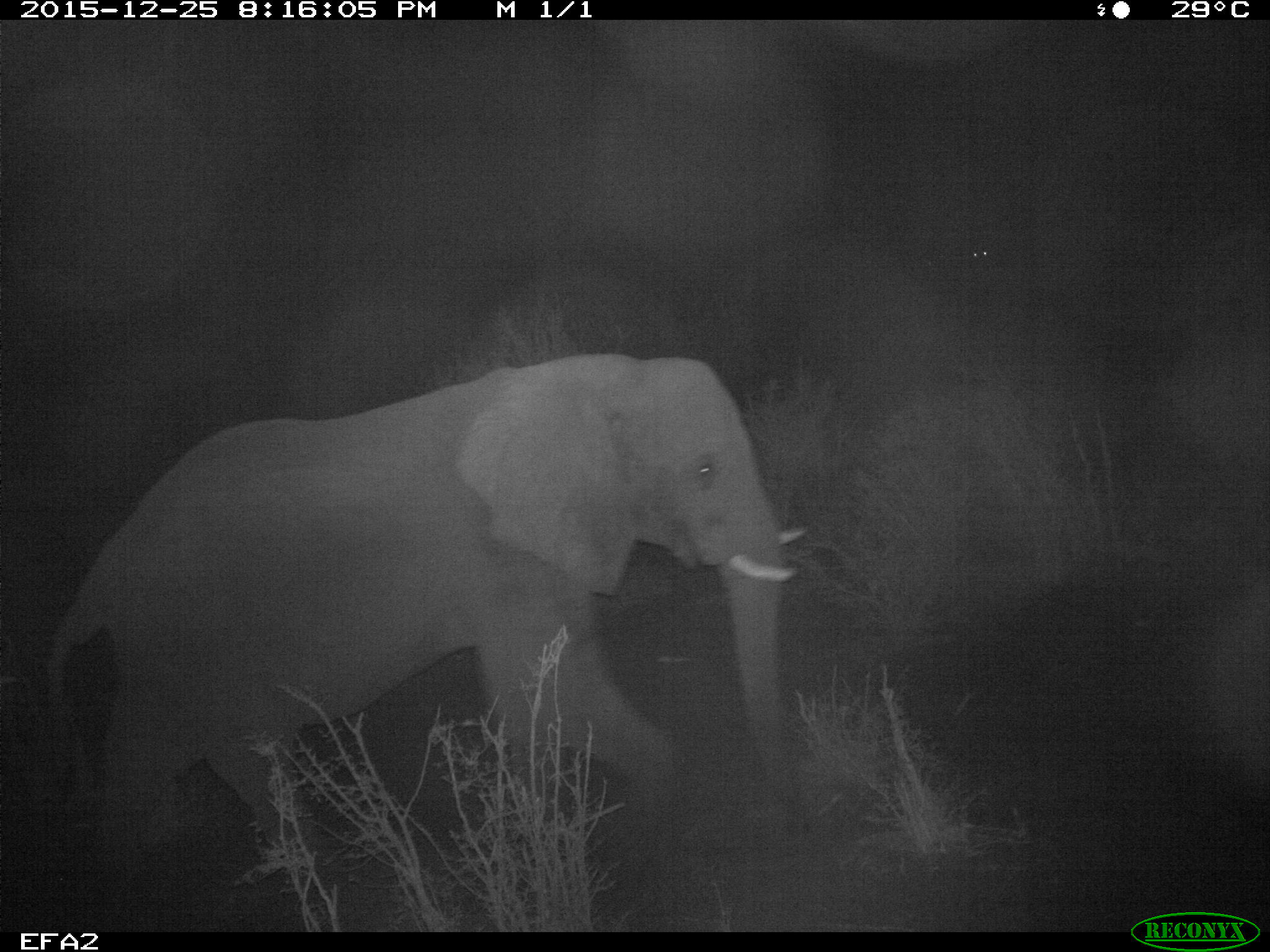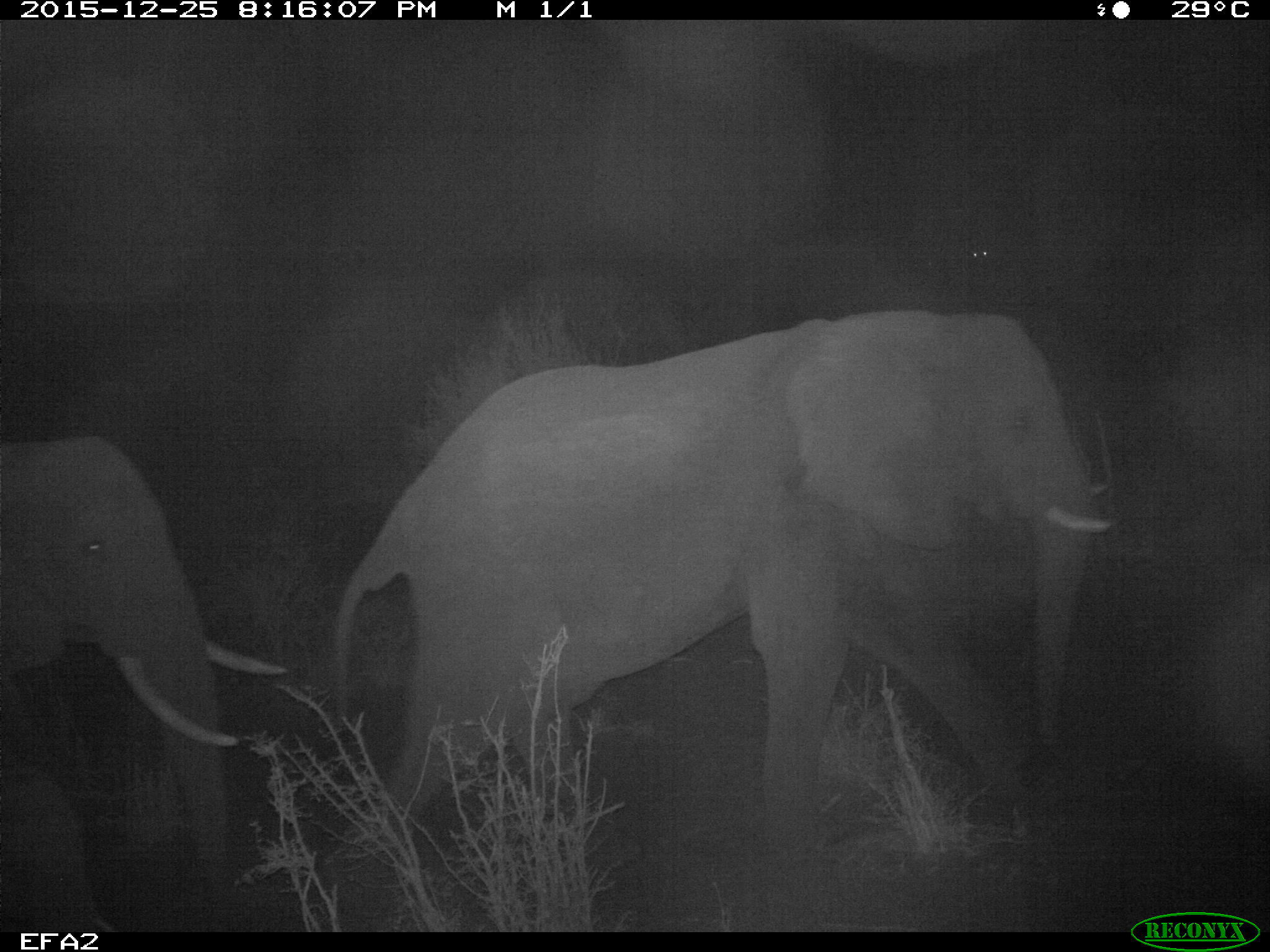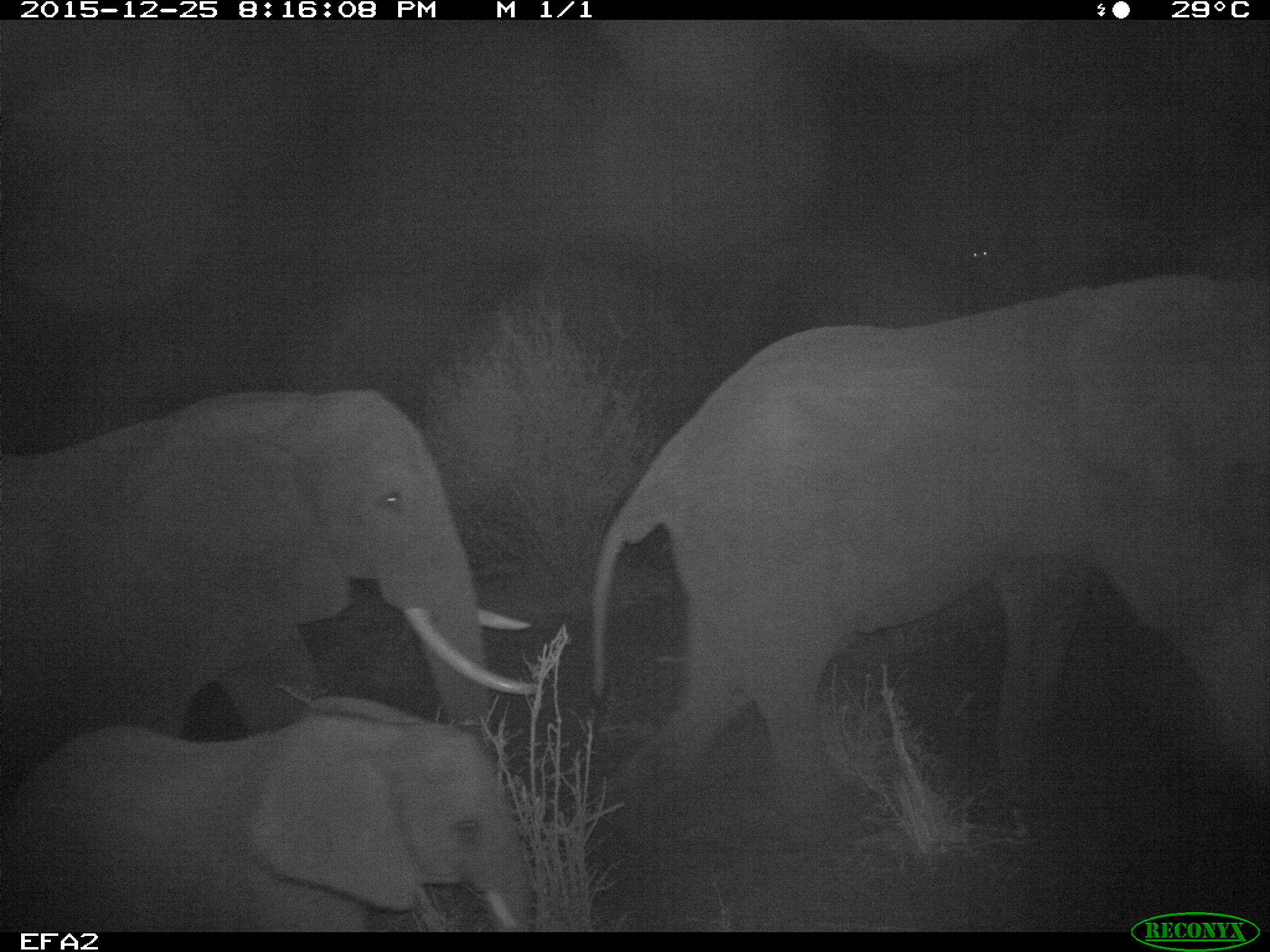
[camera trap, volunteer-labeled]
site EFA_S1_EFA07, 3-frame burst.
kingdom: Animalia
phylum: Chordata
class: Mammalia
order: Proboscidea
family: Elephantidae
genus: Loxodonta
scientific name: Loxodonta africana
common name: african bush elephant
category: elephant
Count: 3.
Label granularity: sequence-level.